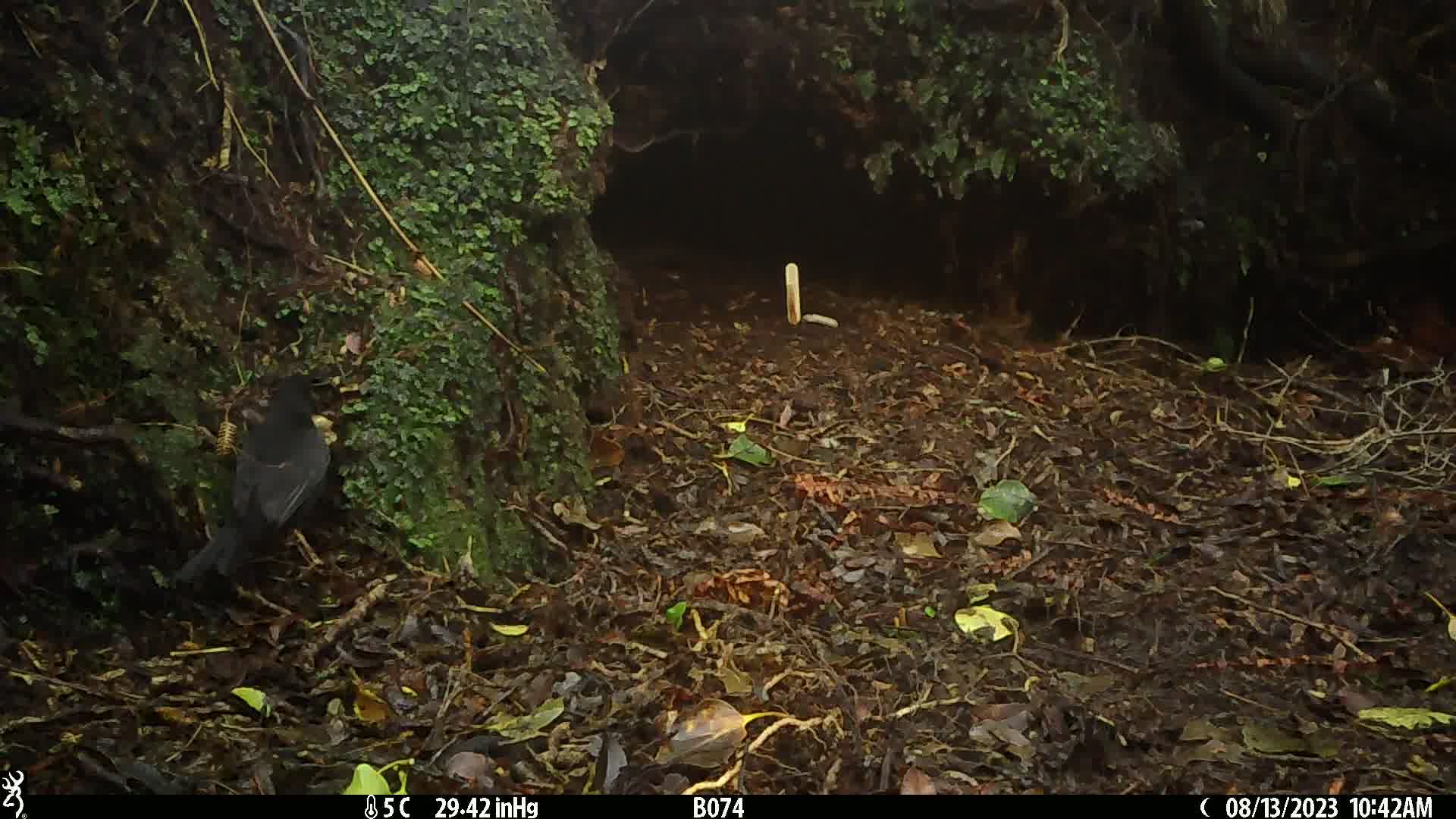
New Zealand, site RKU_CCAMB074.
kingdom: Animalia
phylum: Chordata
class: Aves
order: Passeriformes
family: Turdidae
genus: Turdus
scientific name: Turdus merula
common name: eurasian blackbird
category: blackbird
Blackbird (eurasian blackbird) (Turdus merula).